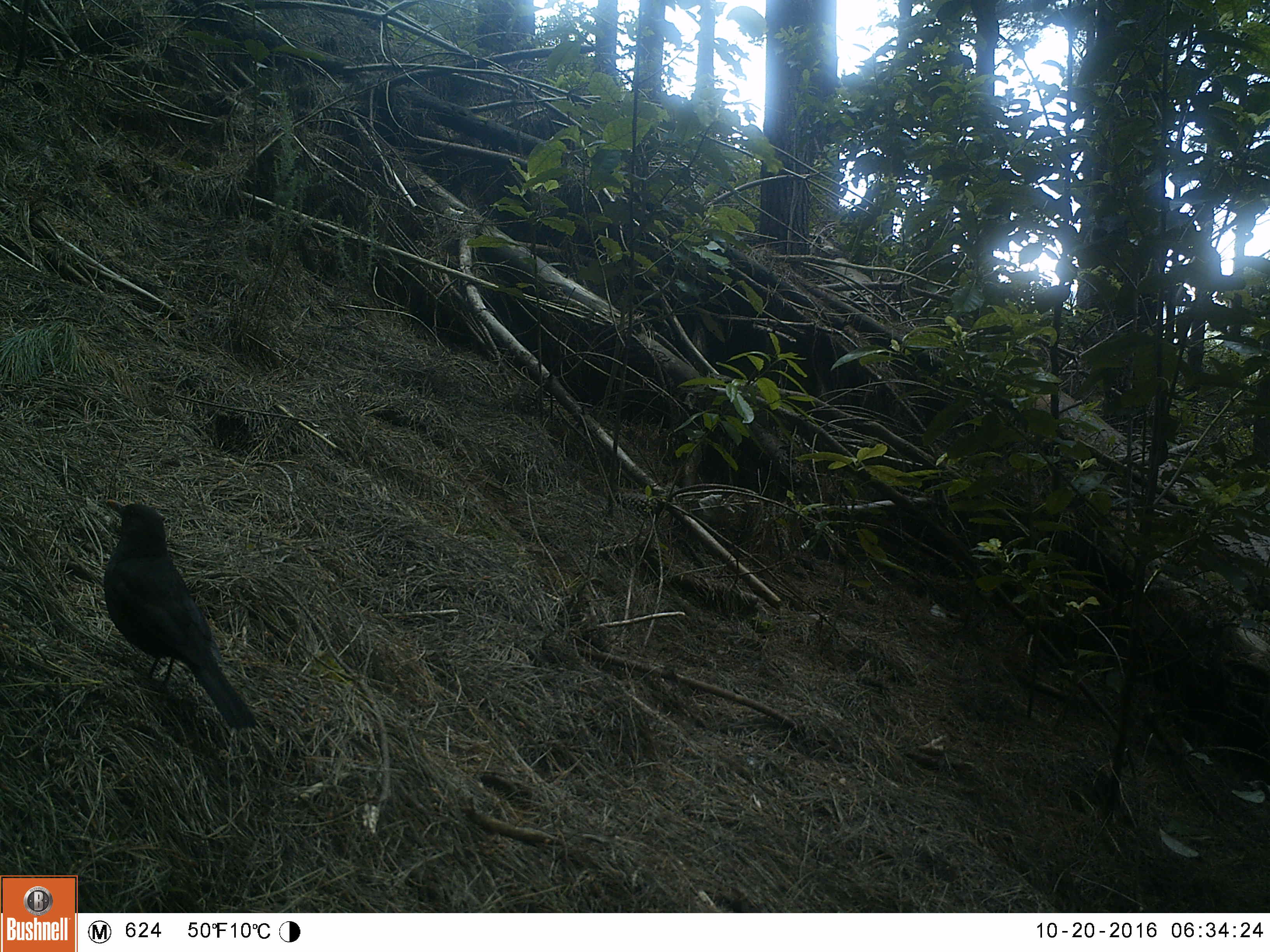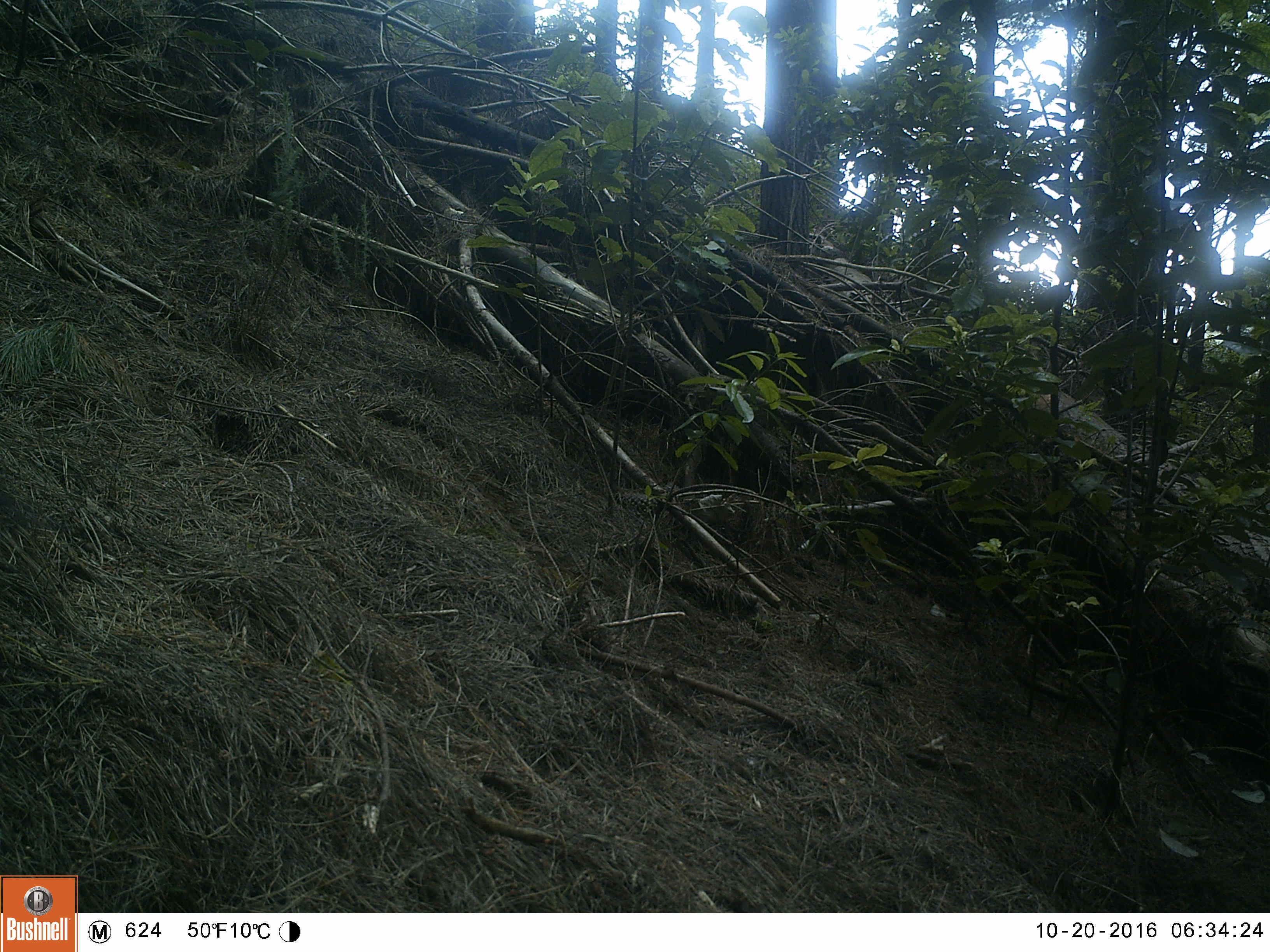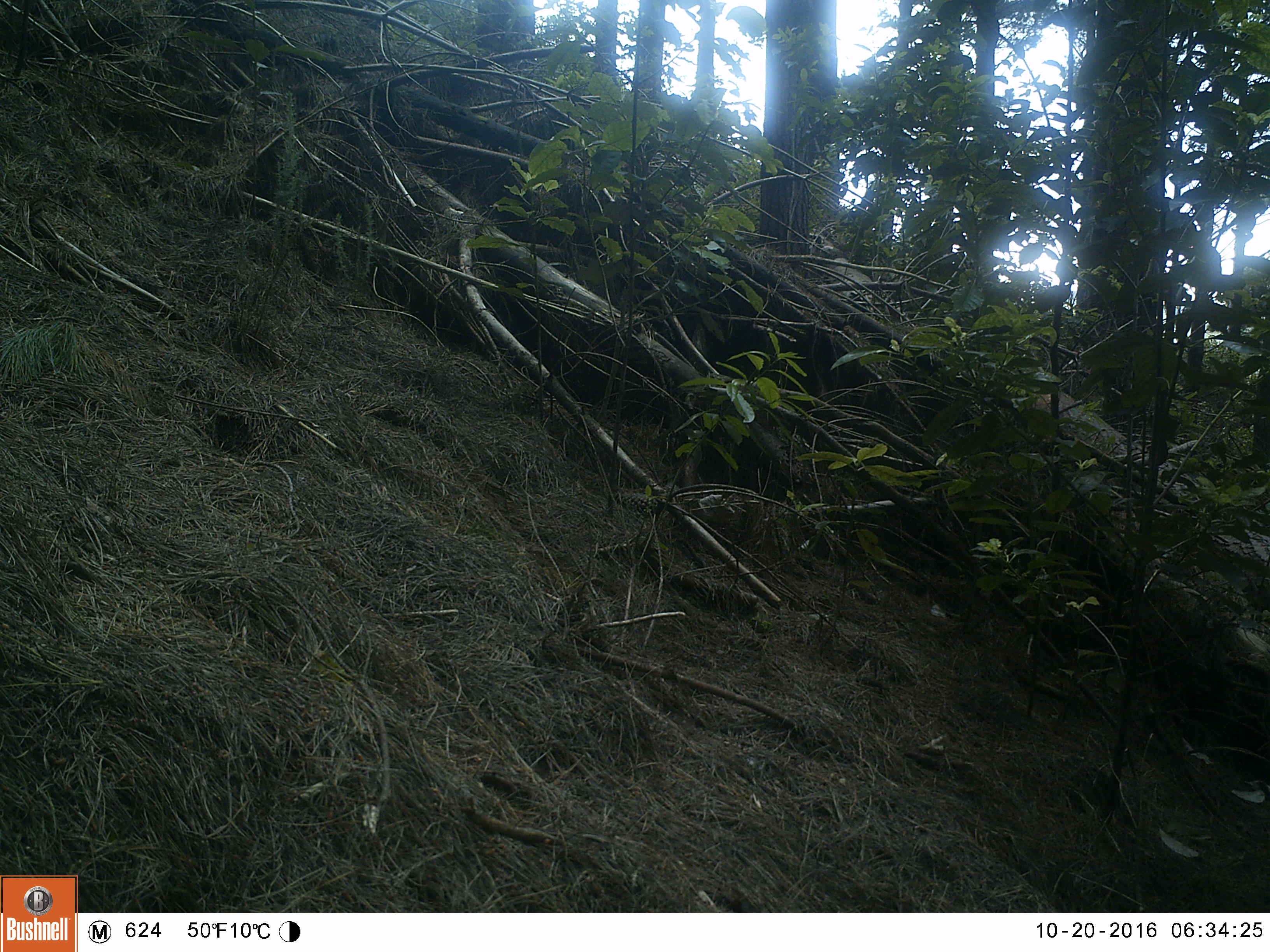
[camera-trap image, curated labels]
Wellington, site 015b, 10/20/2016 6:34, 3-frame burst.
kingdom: Animalia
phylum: Chordata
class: Aves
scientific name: Aves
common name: bird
Bird (Aves).